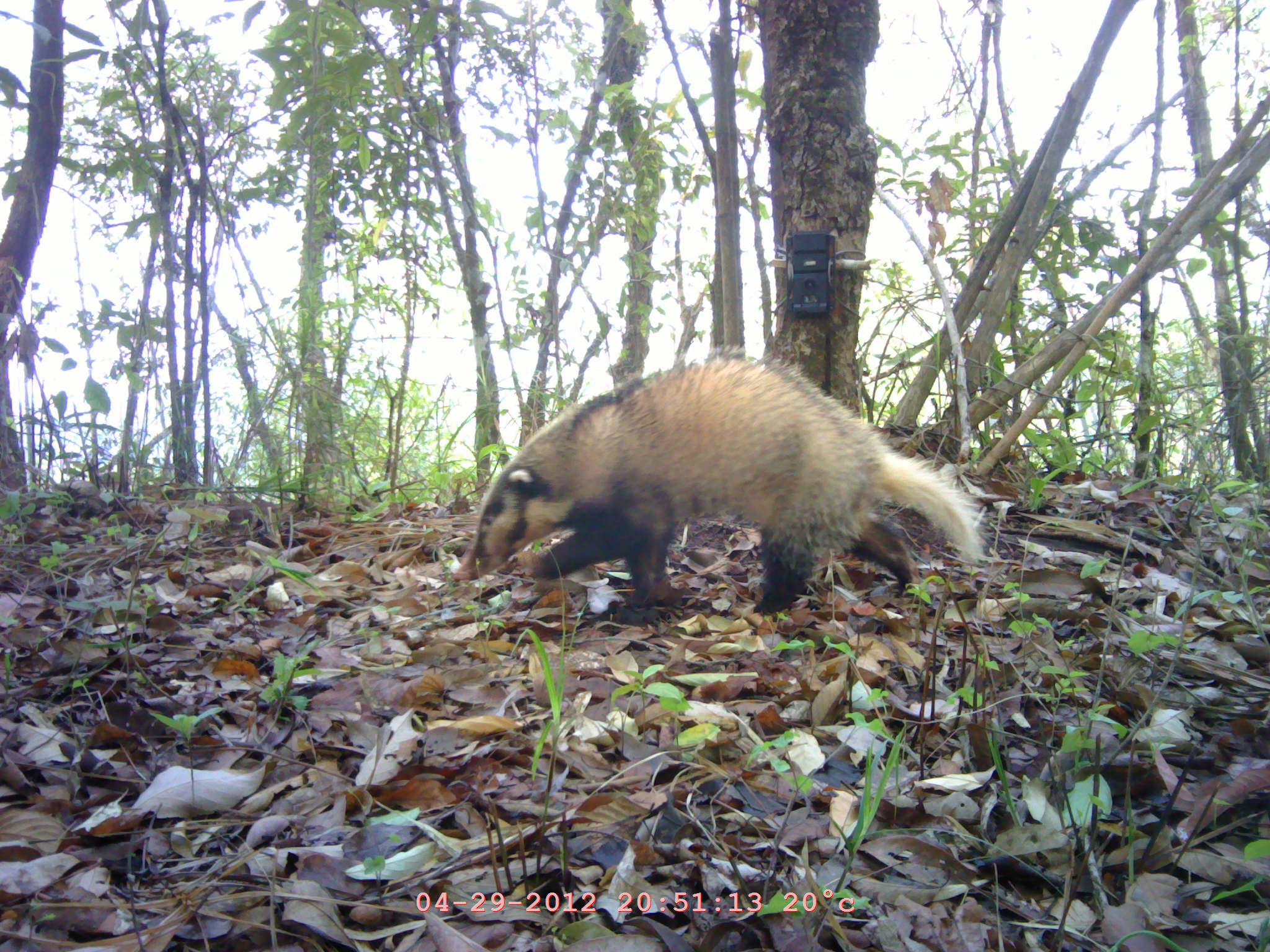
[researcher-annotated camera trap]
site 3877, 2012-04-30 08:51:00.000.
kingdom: Animalia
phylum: Chordata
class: Mammalia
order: Carnivora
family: Mustelidae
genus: Arctonyx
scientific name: Arctonyx collaris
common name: greater hog badger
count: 1